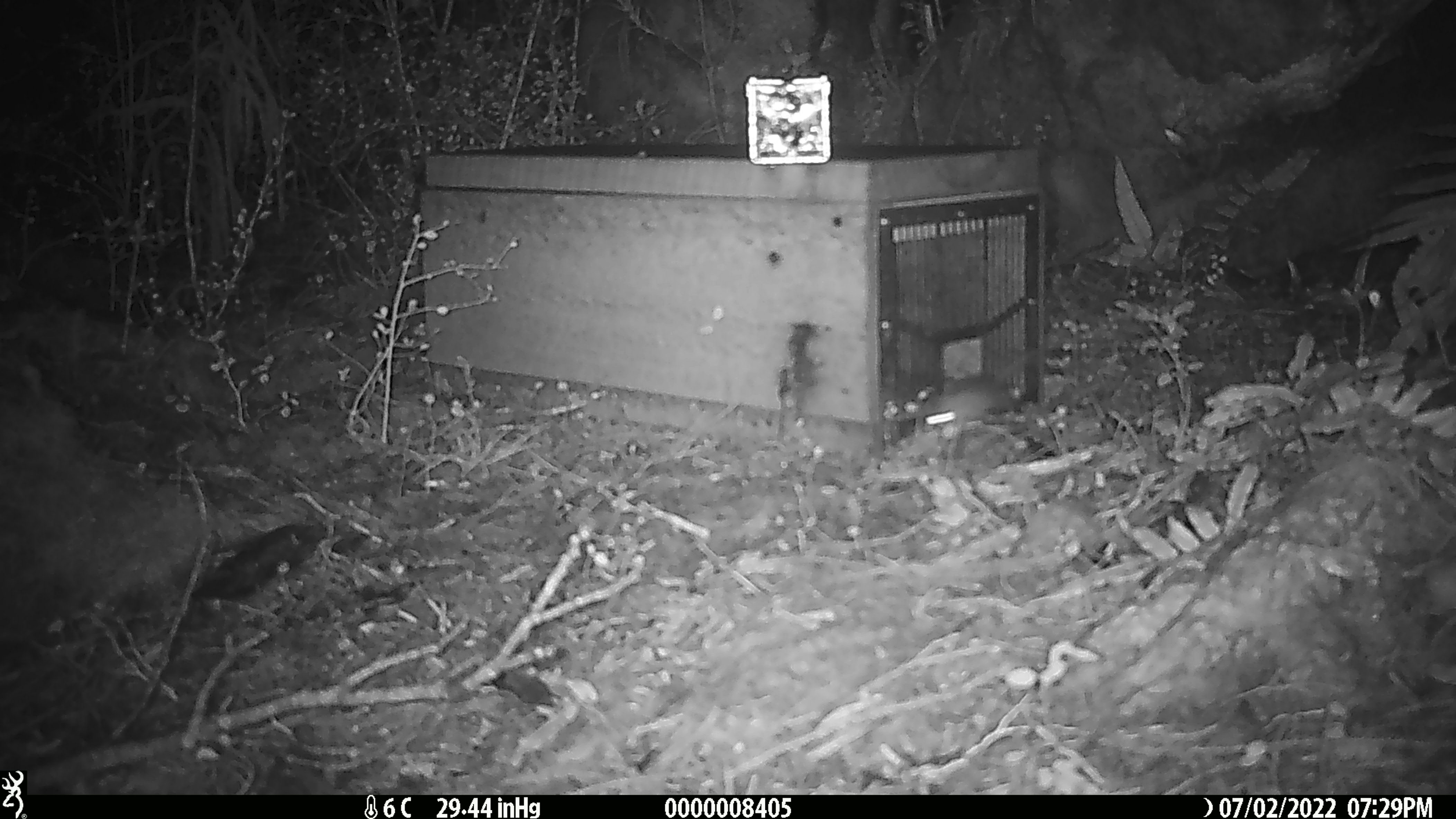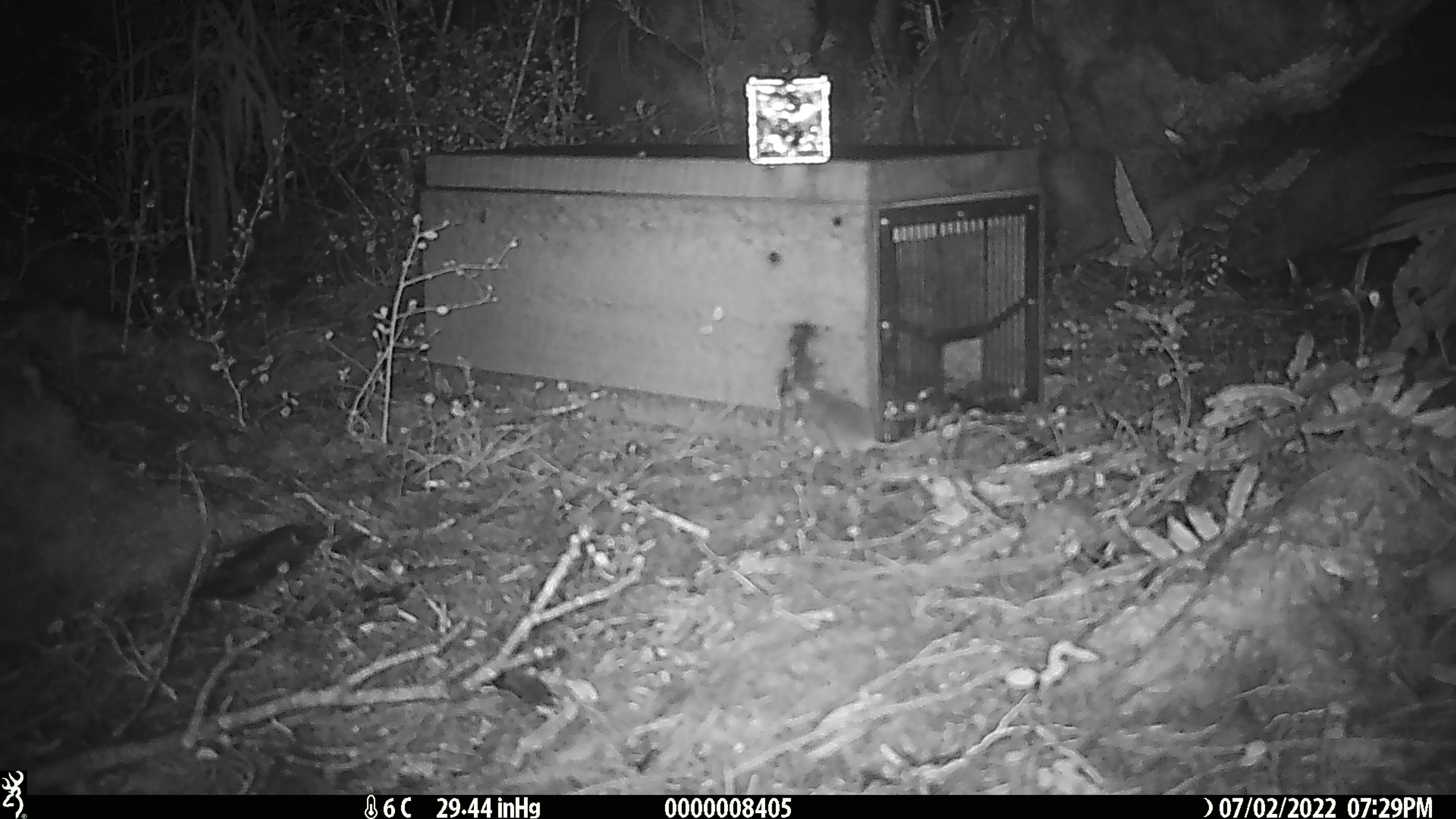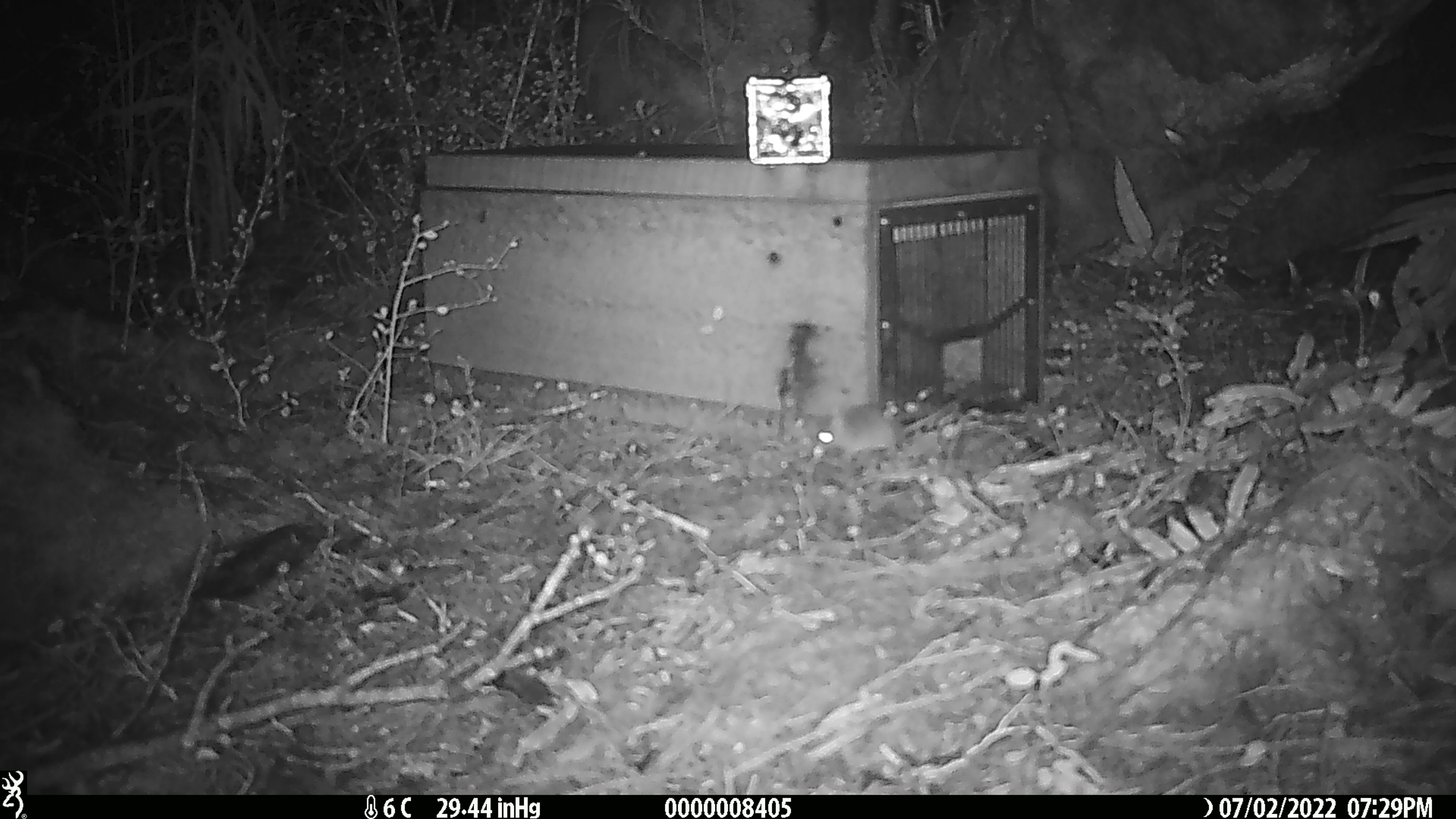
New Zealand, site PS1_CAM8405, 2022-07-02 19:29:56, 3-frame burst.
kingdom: Animalia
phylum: Chordata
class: Mammalia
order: Rodentia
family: Muridae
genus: Mus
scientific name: Mus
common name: mouse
Mouse (Mus).